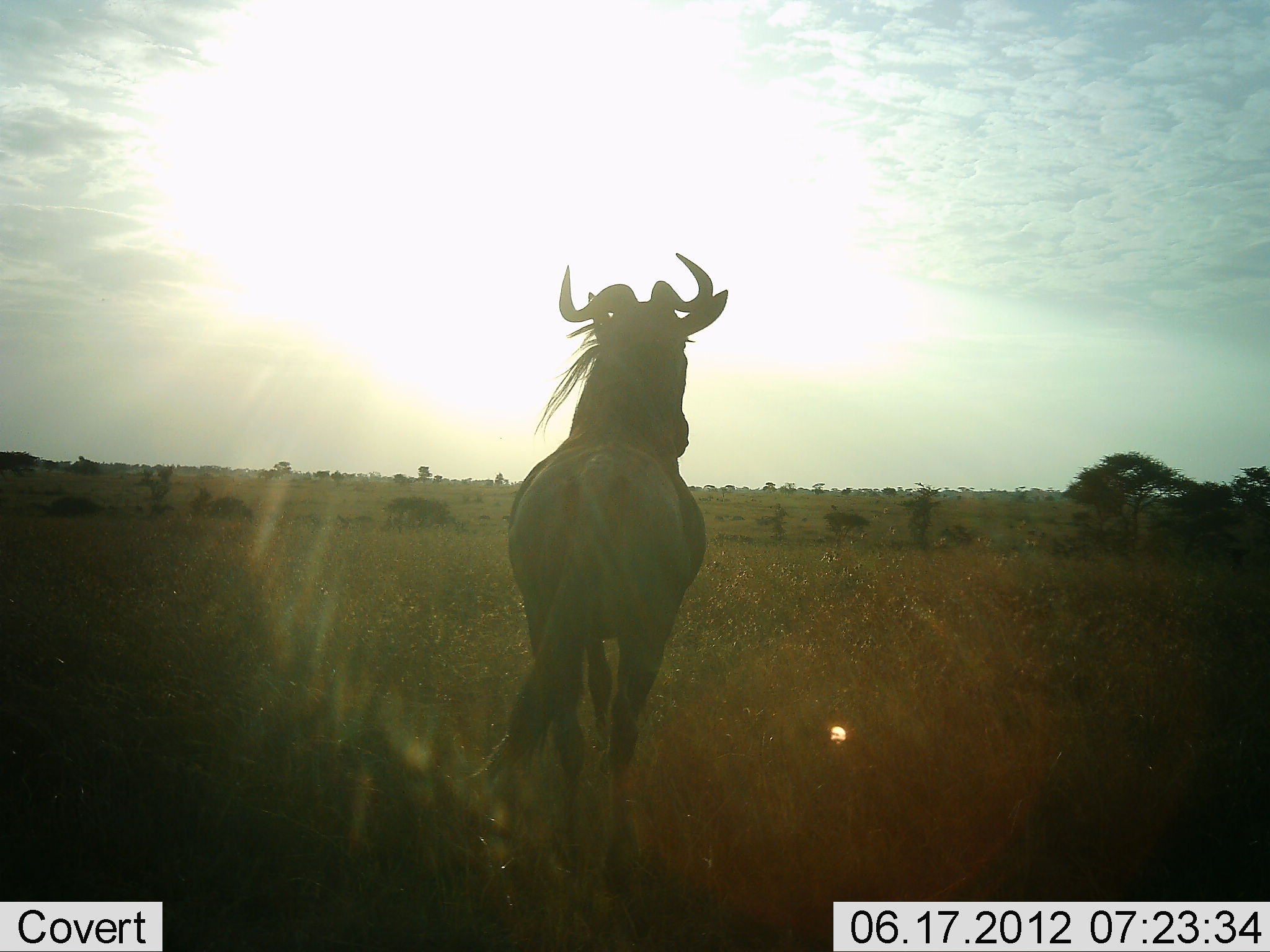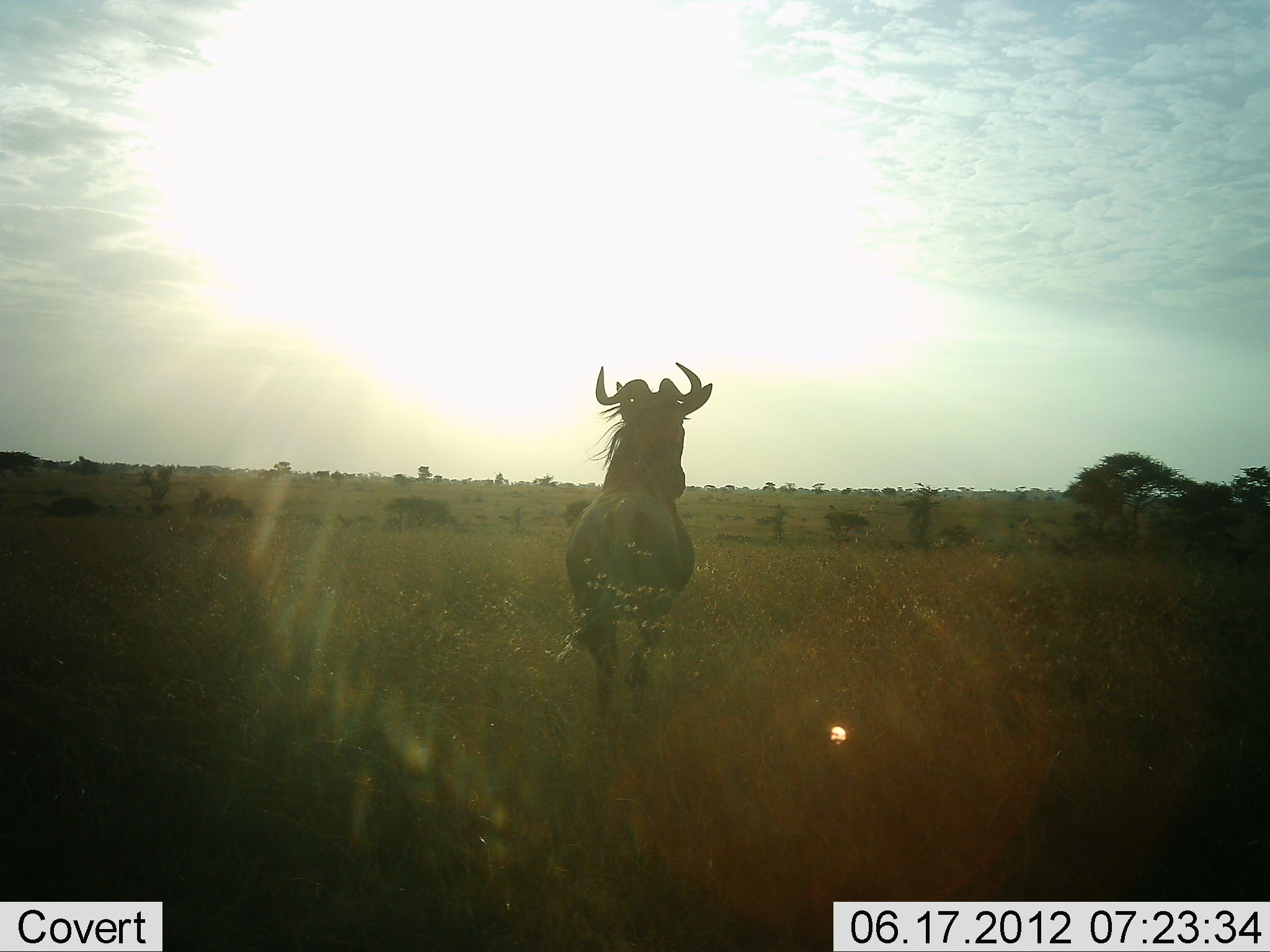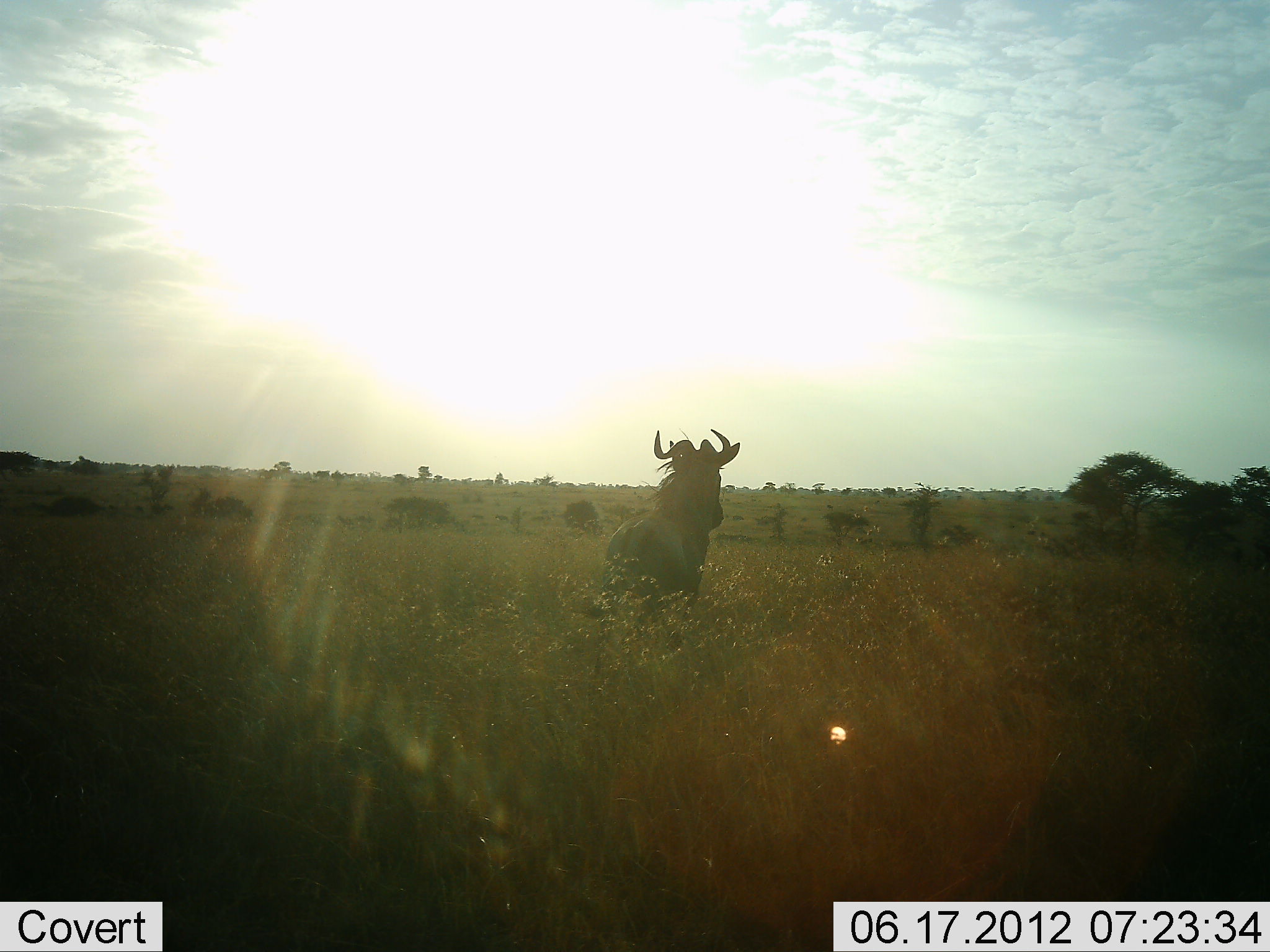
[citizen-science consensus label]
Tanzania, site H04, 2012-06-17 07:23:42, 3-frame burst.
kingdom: Animalia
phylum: Chordata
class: Mammalia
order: Artiodactyla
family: Bovidae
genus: Connochaetes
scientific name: Connochaetes taurinus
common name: blue wildebeest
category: wildebeest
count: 1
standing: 90%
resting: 0%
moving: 20%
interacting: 0%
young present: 0%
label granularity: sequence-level